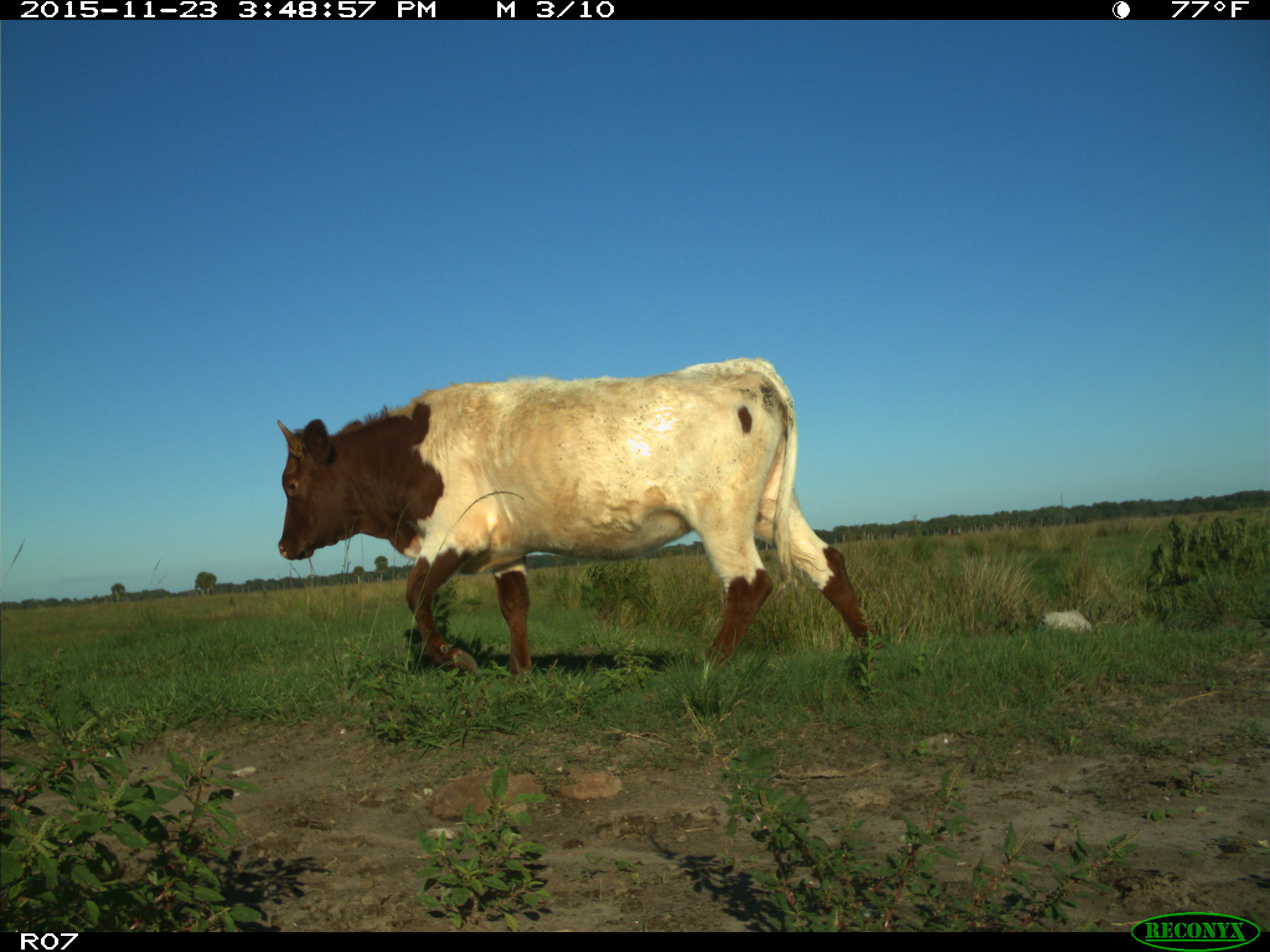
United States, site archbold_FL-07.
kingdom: Animalia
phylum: Chordata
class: Mammalia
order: Artiodactyla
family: Bovidae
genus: Bos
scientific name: Bos taurus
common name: domestic cow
Bos taurus (domestic cow).